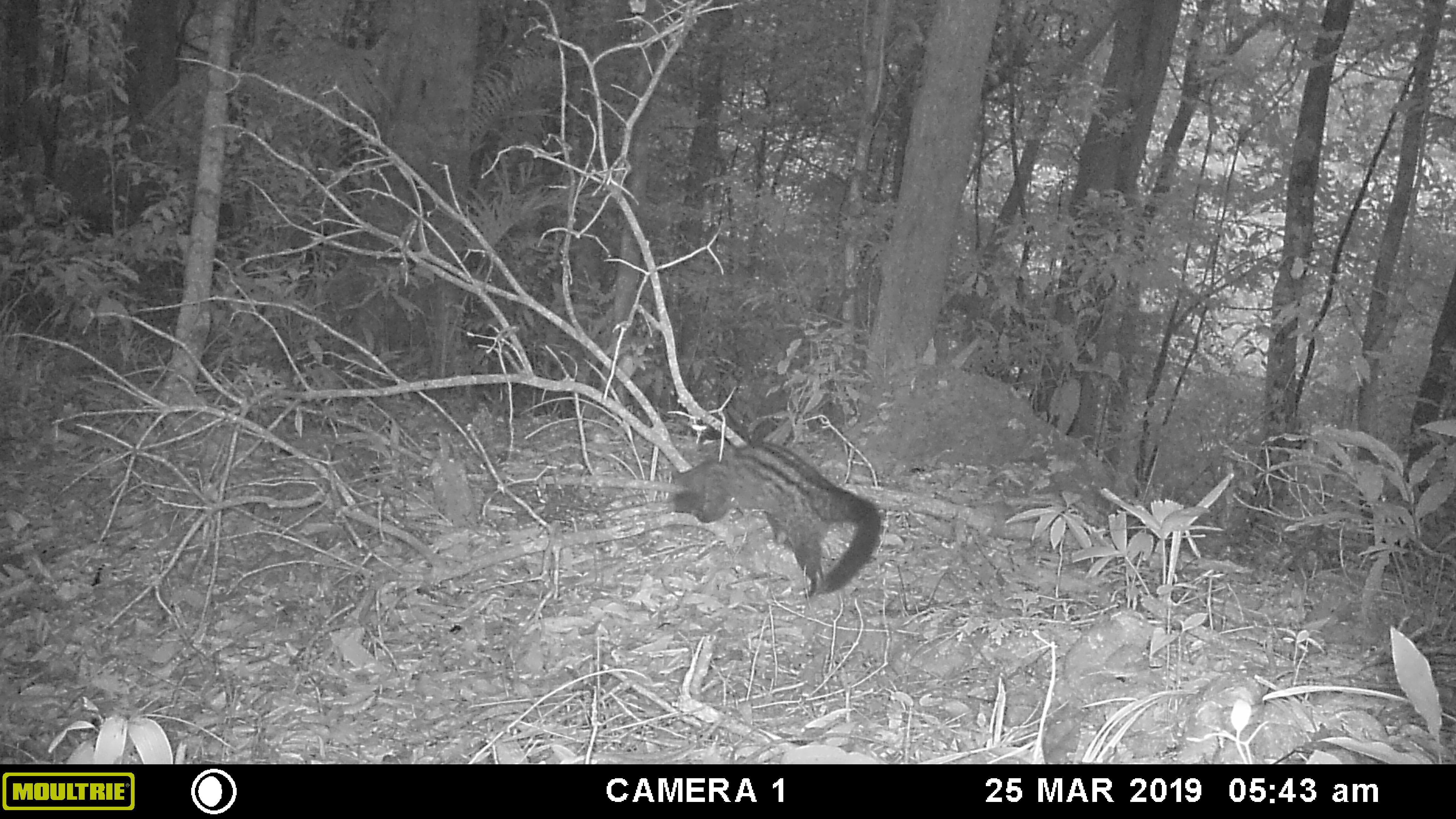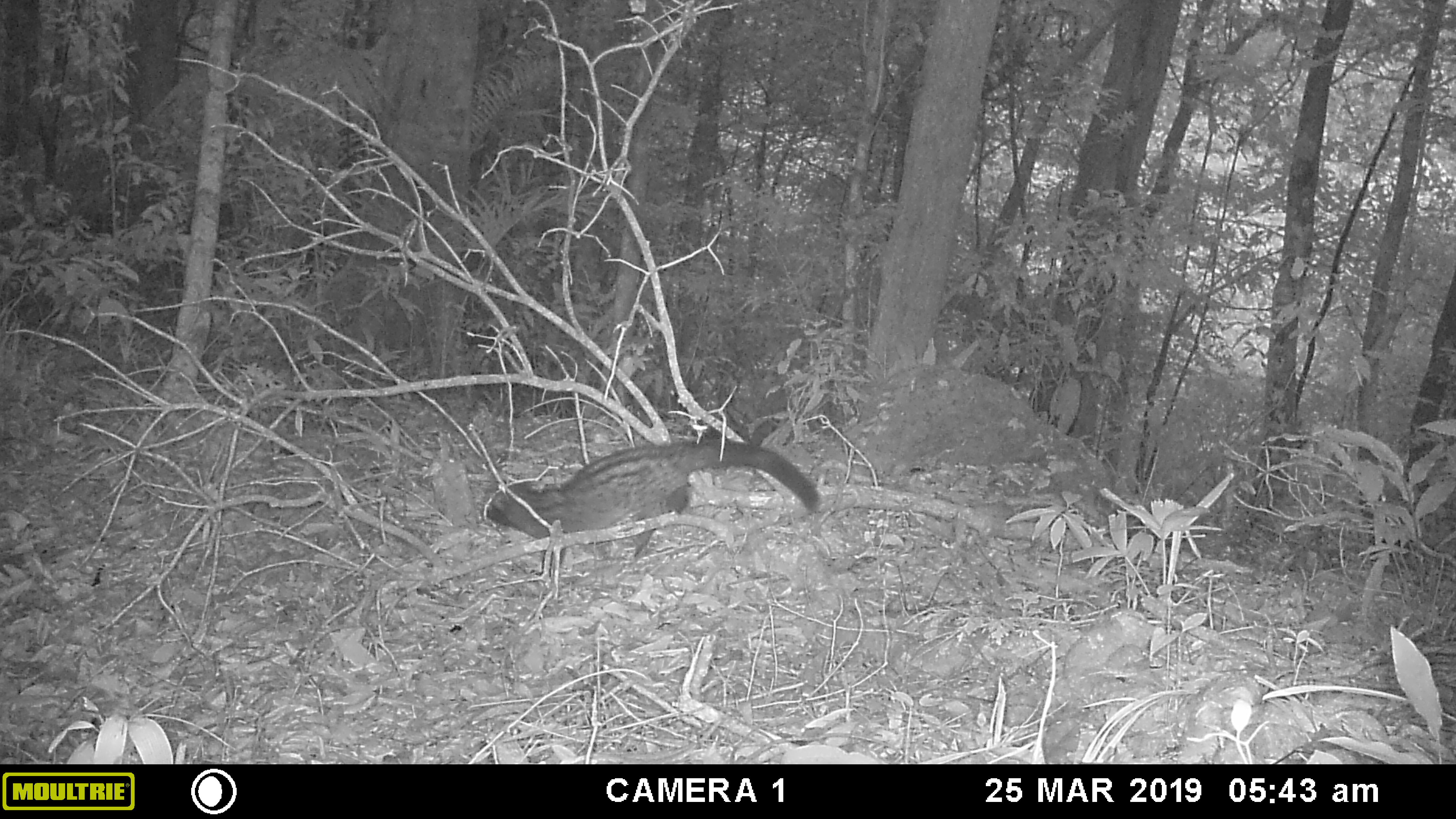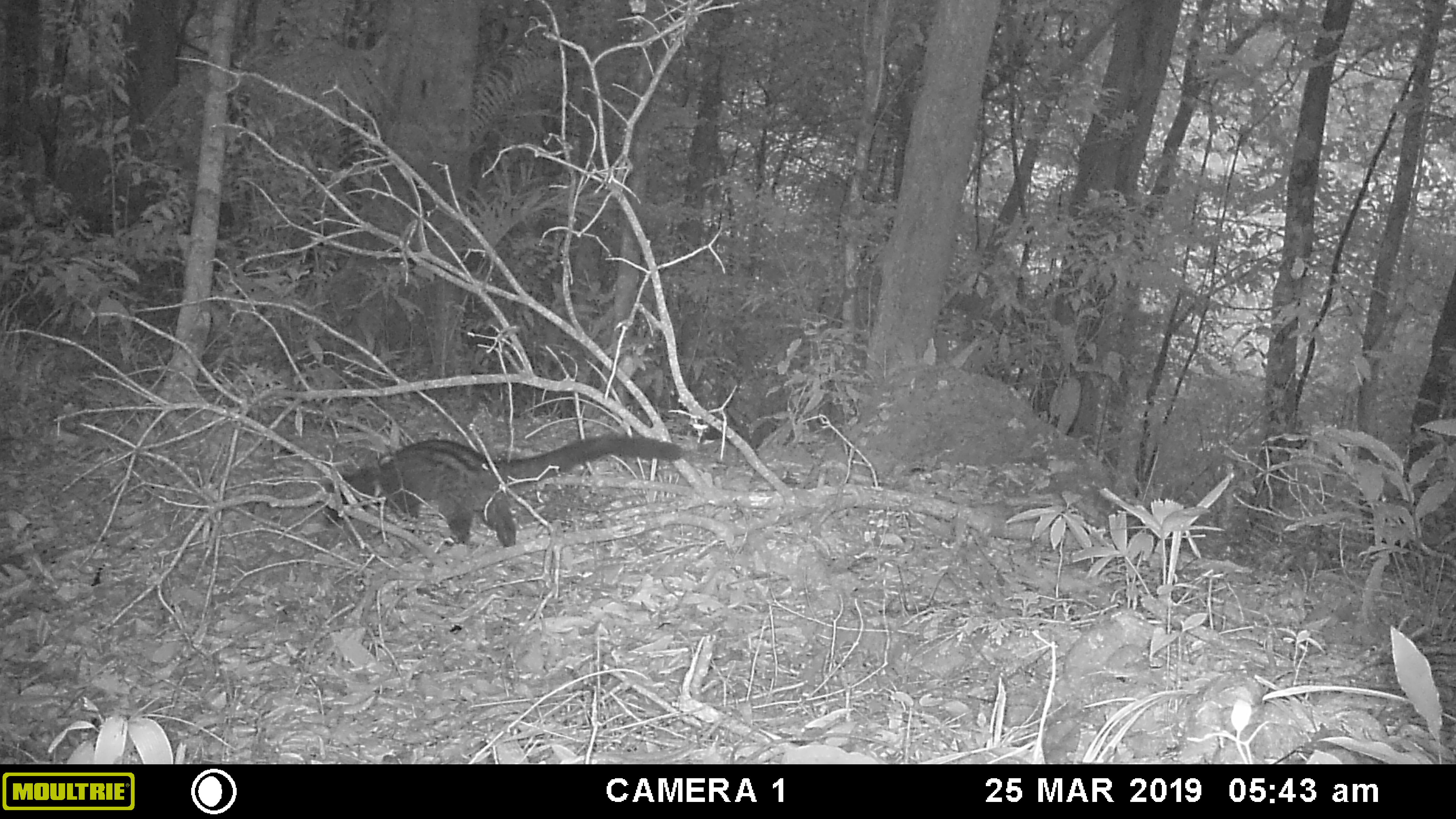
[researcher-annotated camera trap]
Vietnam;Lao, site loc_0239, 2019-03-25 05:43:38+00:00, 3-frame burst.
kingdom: Animalia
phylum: Chordata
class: Mammalia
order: Carnivora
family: Viverridae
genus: Paradoxurus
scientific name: Paradoxurus hermaphroditus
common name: common palm civet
Common palm civet (Paradoxurus hermaphroditus). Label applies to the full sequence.